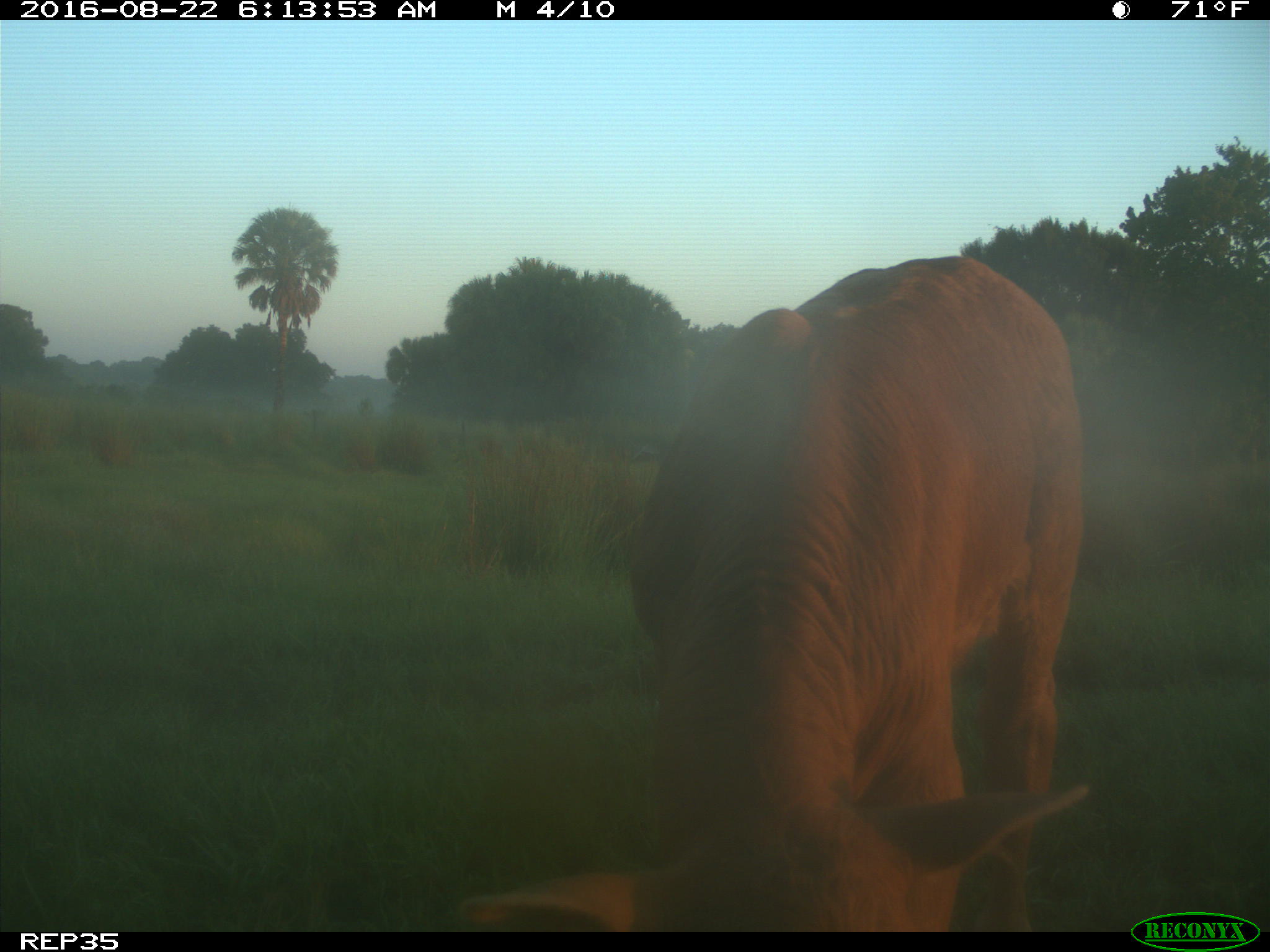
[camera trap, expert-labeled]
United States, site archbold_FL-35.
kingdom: Animalia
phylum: Chordata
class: Mammalia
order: Artiodactyla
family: Bovidae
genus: Bos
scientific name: Bos taurus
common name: domestic cow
Bos taurus (domestic cow).